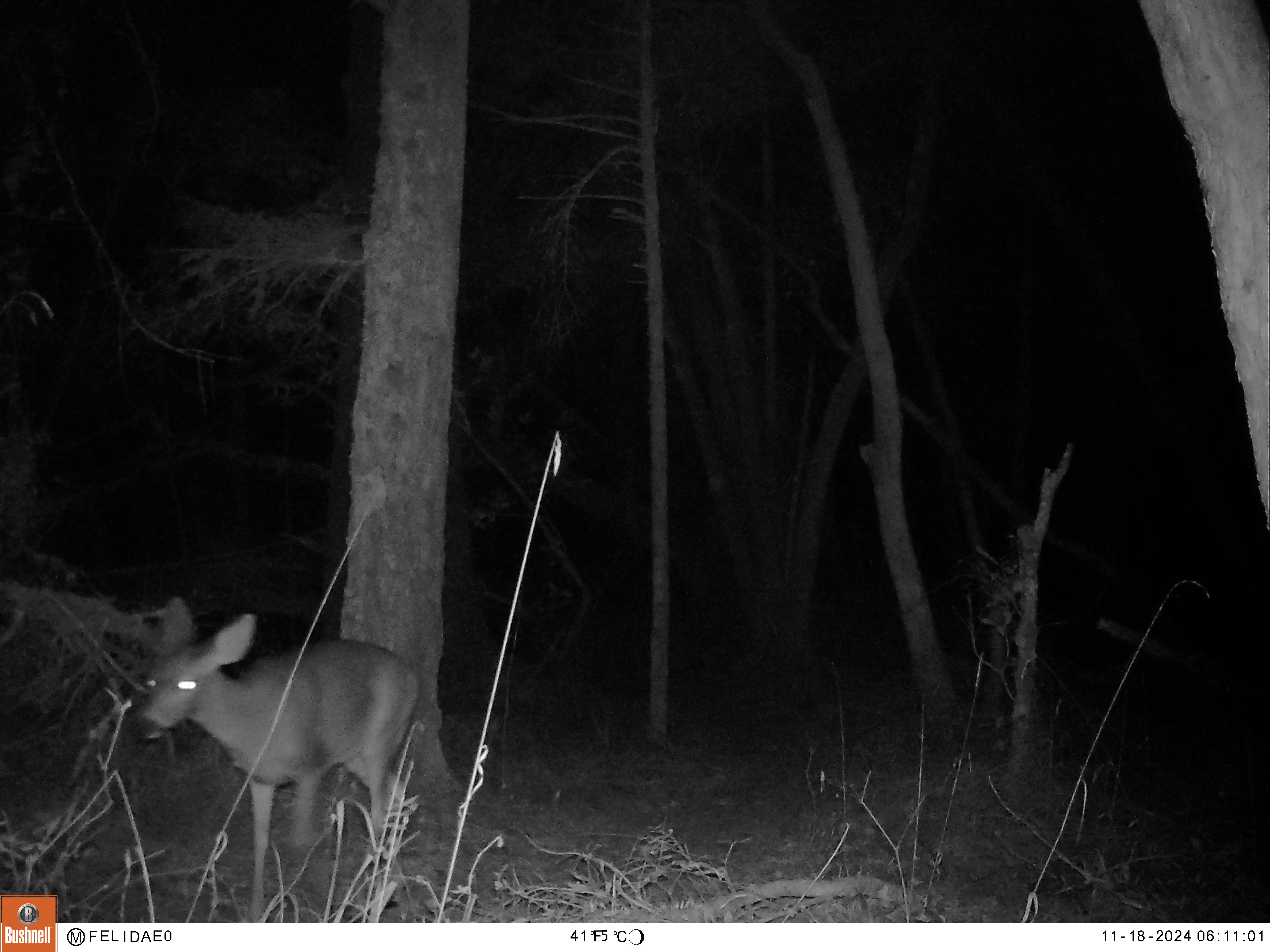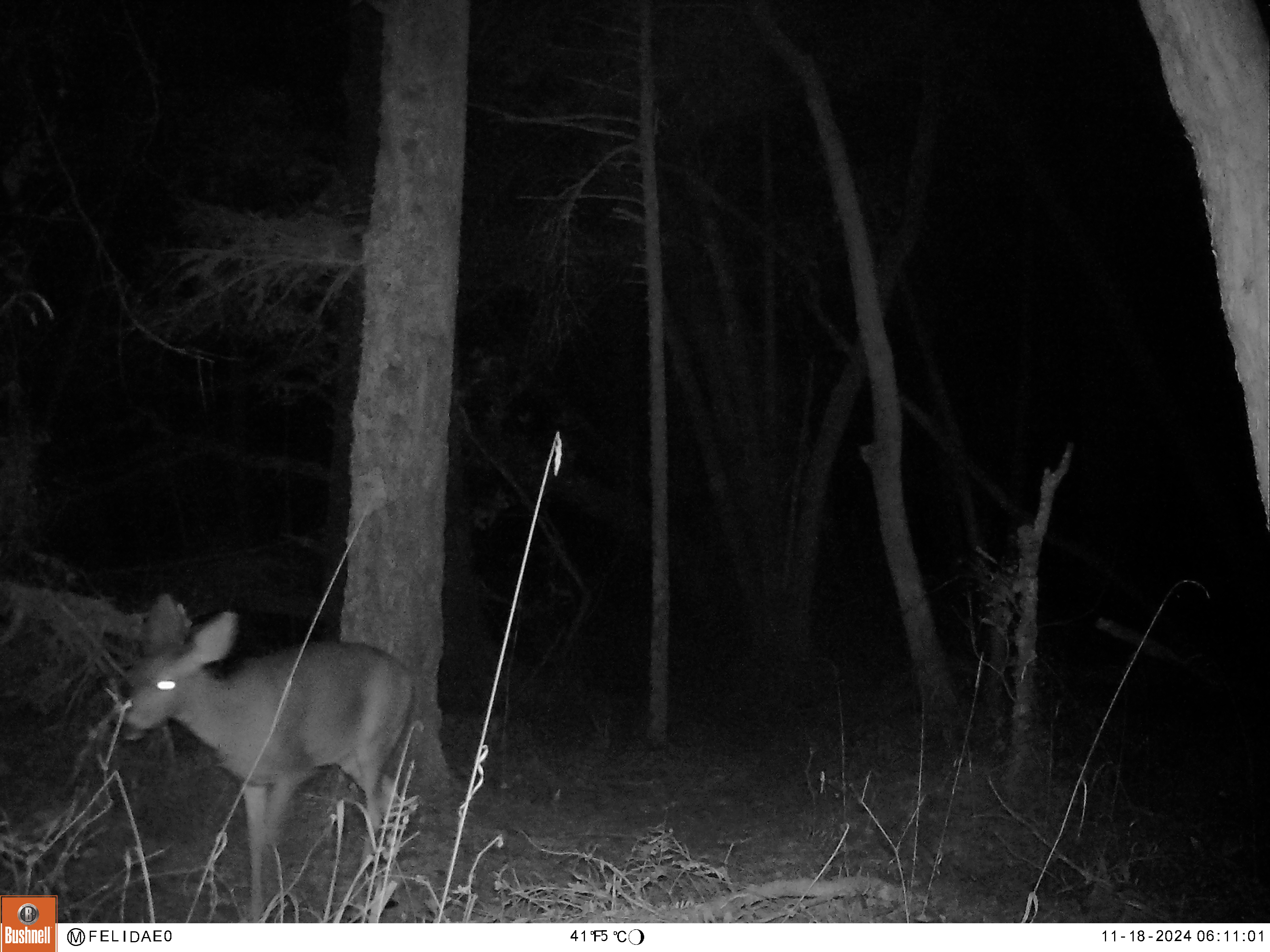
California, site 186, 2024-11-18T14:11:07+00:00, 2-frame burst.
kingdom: Animalia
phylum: Chordata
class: Mammalia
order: Artiodactyla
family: Cervidae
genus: Odocoileus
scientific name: Odocoileus hemionus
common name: mule deer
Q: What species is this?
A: Mule deer (Odocoileus hemionus).